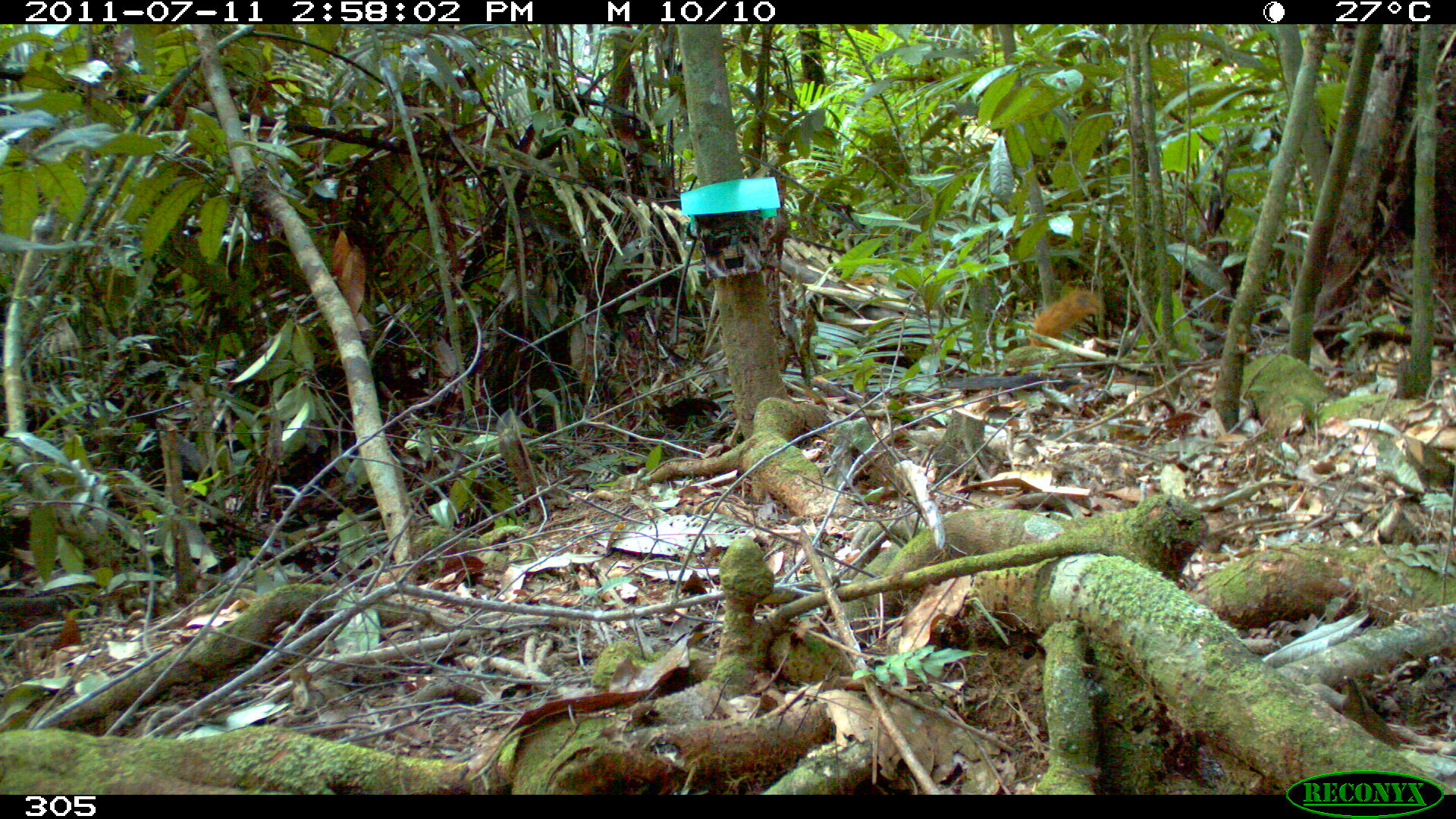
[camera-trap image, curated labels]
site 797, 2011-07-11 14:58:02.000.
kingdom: Animalia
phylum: Chordata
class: Mammalia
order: Rodentia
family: Sciuridae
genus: Sciurus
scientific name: Sciurus spadiceus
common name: southern amazon red squirrel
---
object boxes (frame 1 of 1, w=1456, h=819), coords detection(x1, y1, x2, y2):
sciurus spadiceus: detection(1026, 287, 1104, 349)